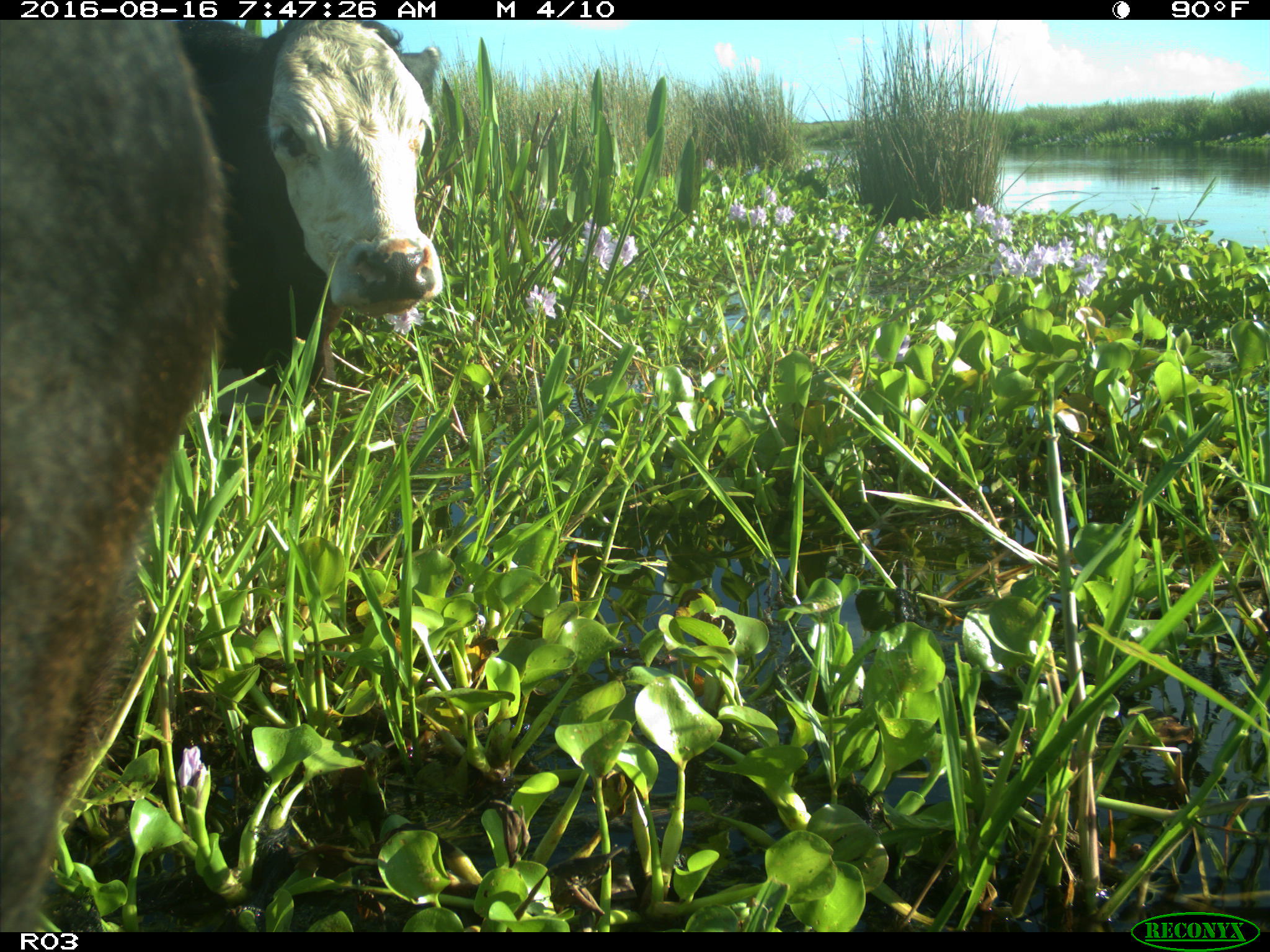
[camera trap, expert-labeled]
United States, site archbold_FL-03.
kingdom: Animalia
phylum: Chordata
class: Mammalia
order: Artiodactyla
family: Bovidae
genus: Bos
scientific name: Bos taurus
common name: domestic cow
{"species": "Bos taurus (domestic cow)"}